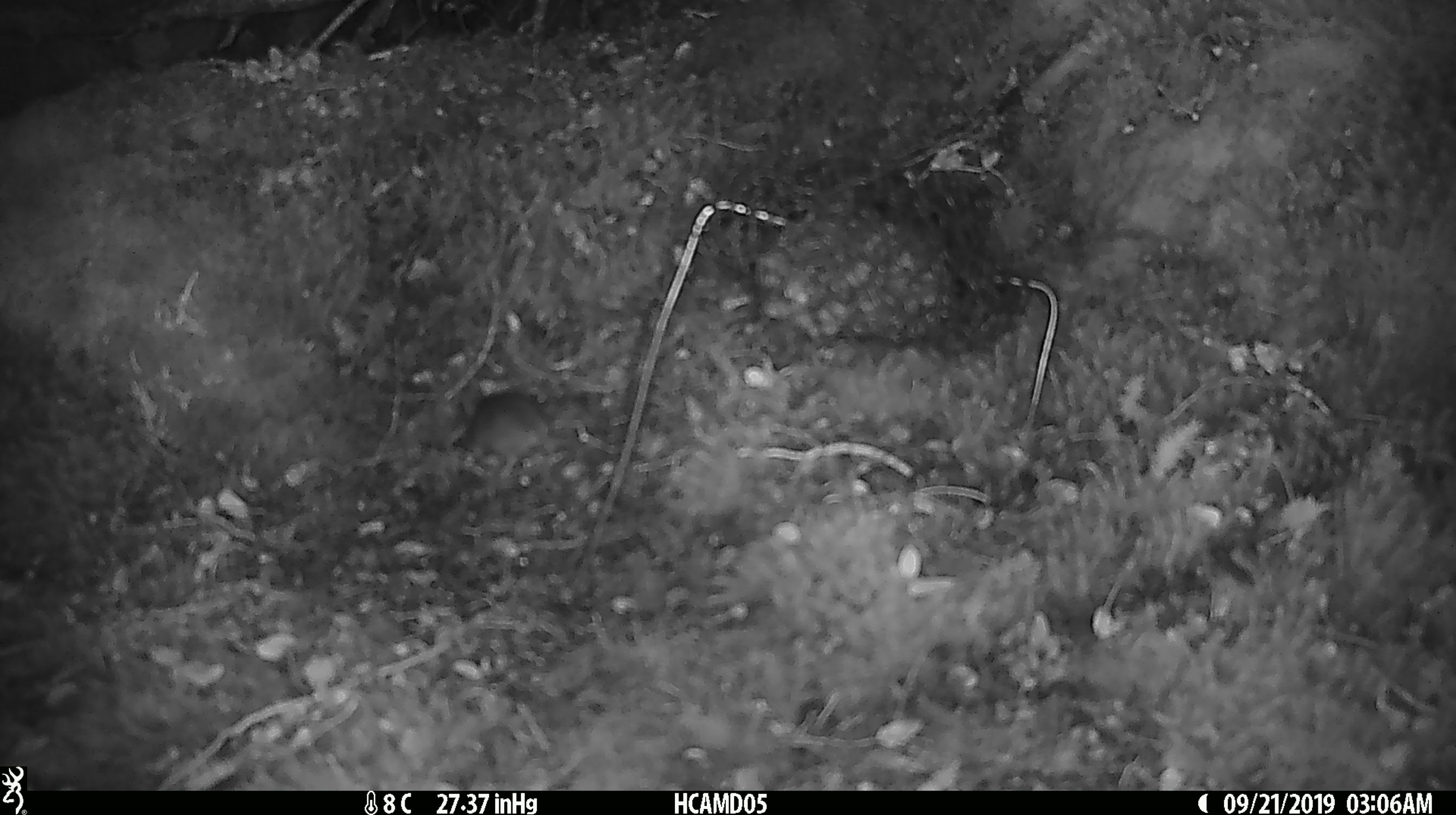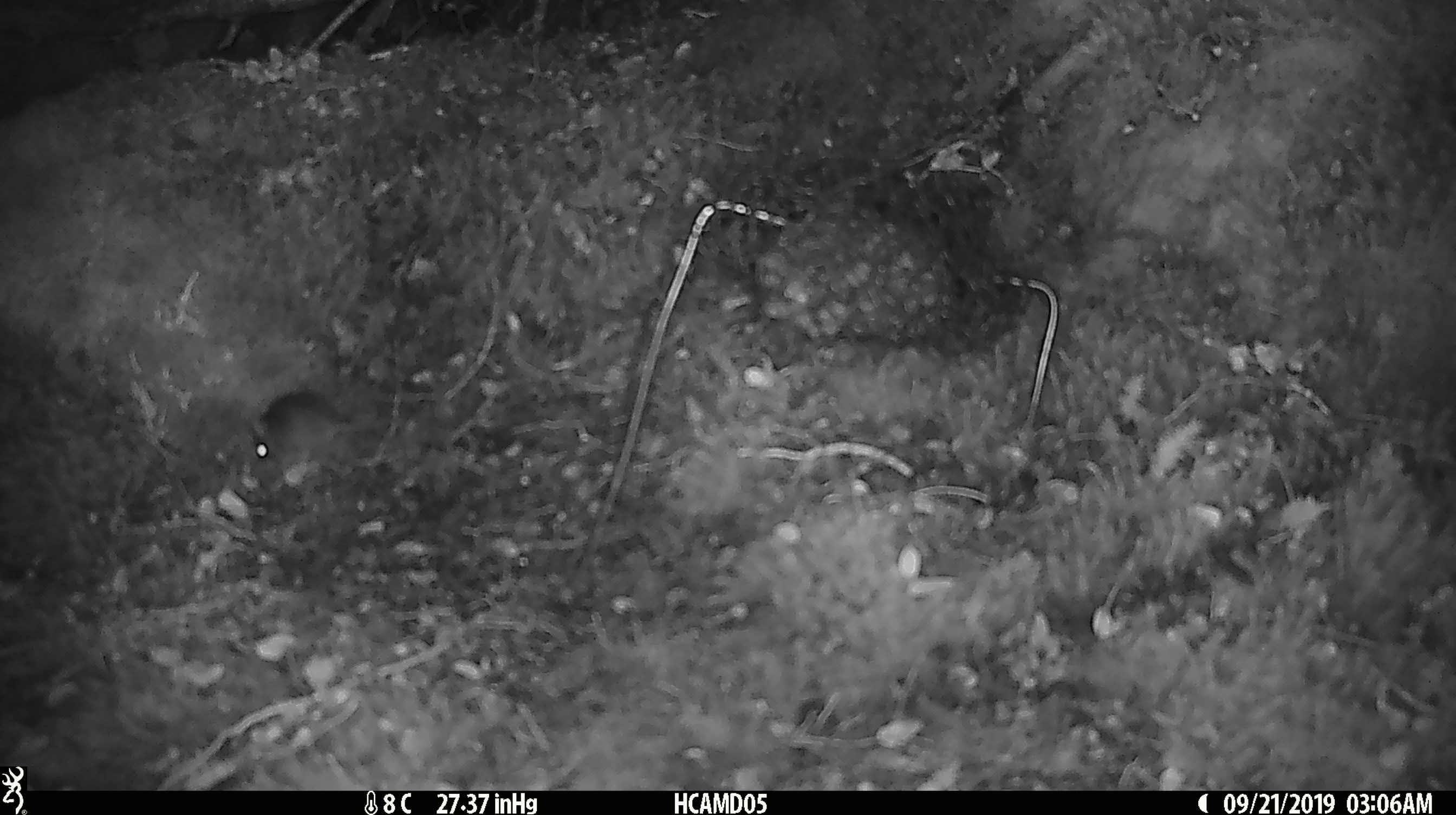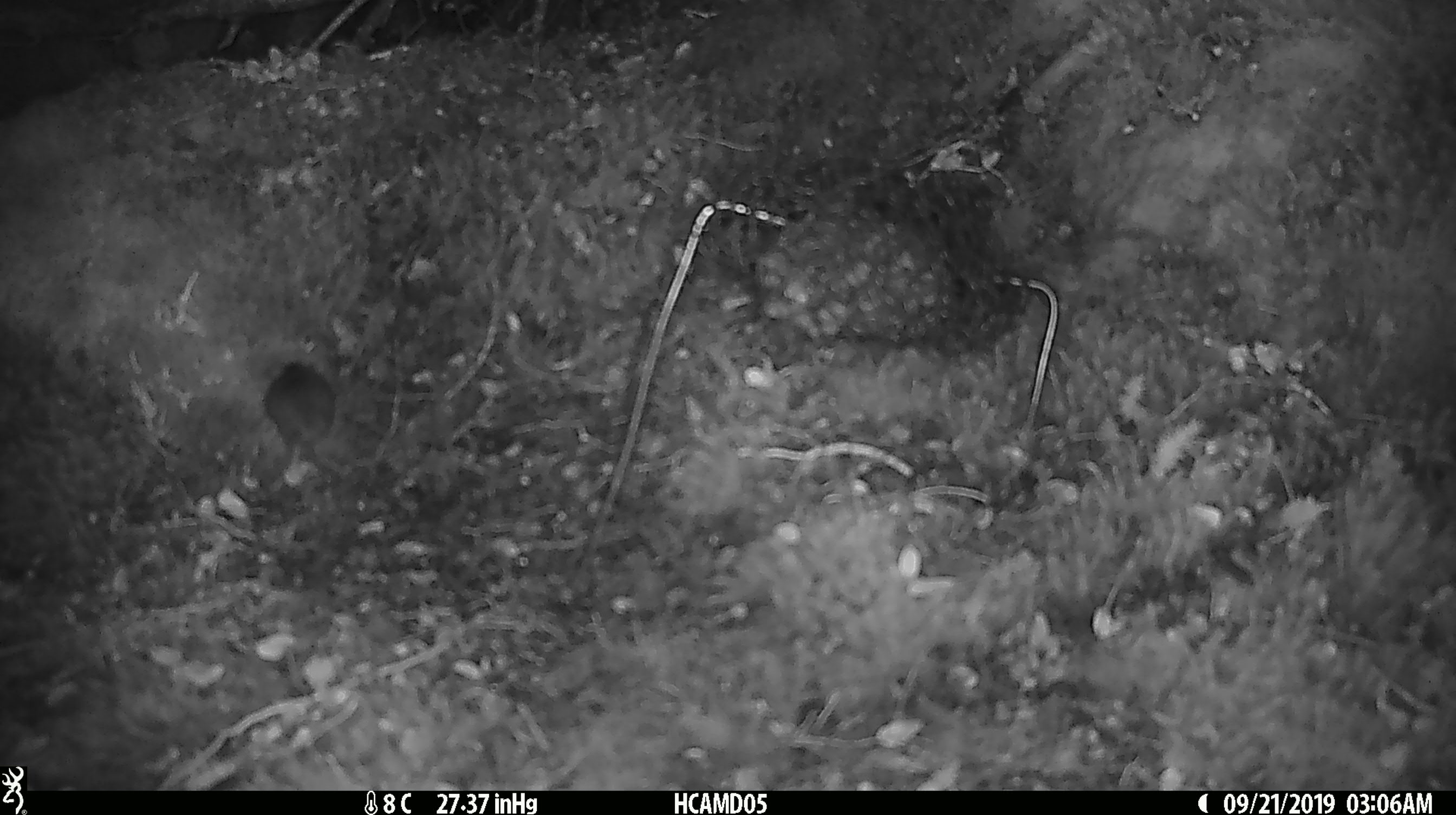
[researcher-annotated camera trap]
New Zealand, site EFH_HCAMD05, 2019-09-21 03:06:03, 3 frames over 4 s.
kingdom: Animalia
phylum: Chordata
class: Mammalia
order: Rodentia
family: Muridae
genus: Mus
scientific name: Mus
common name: mouse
Mouse (Mus).